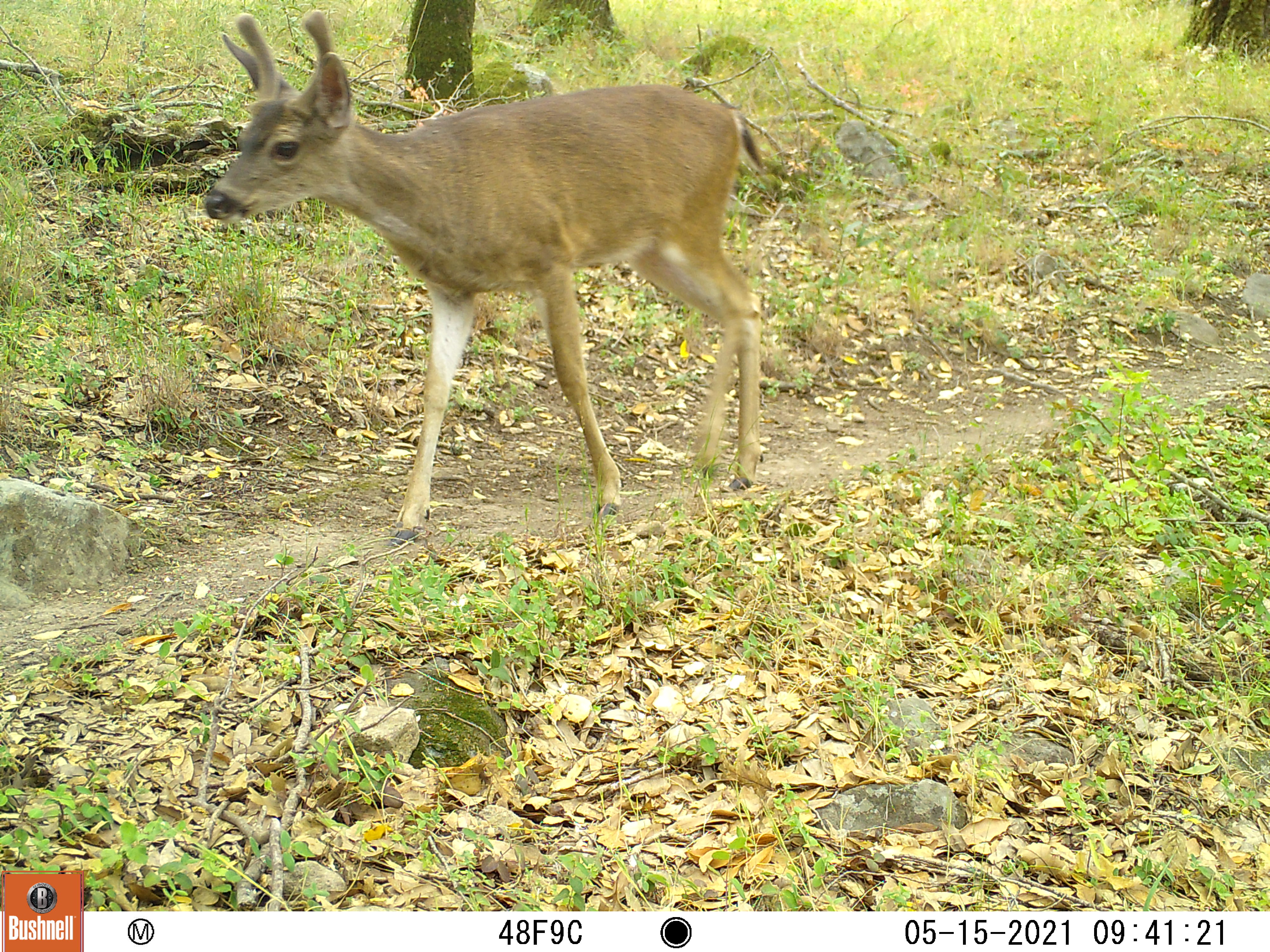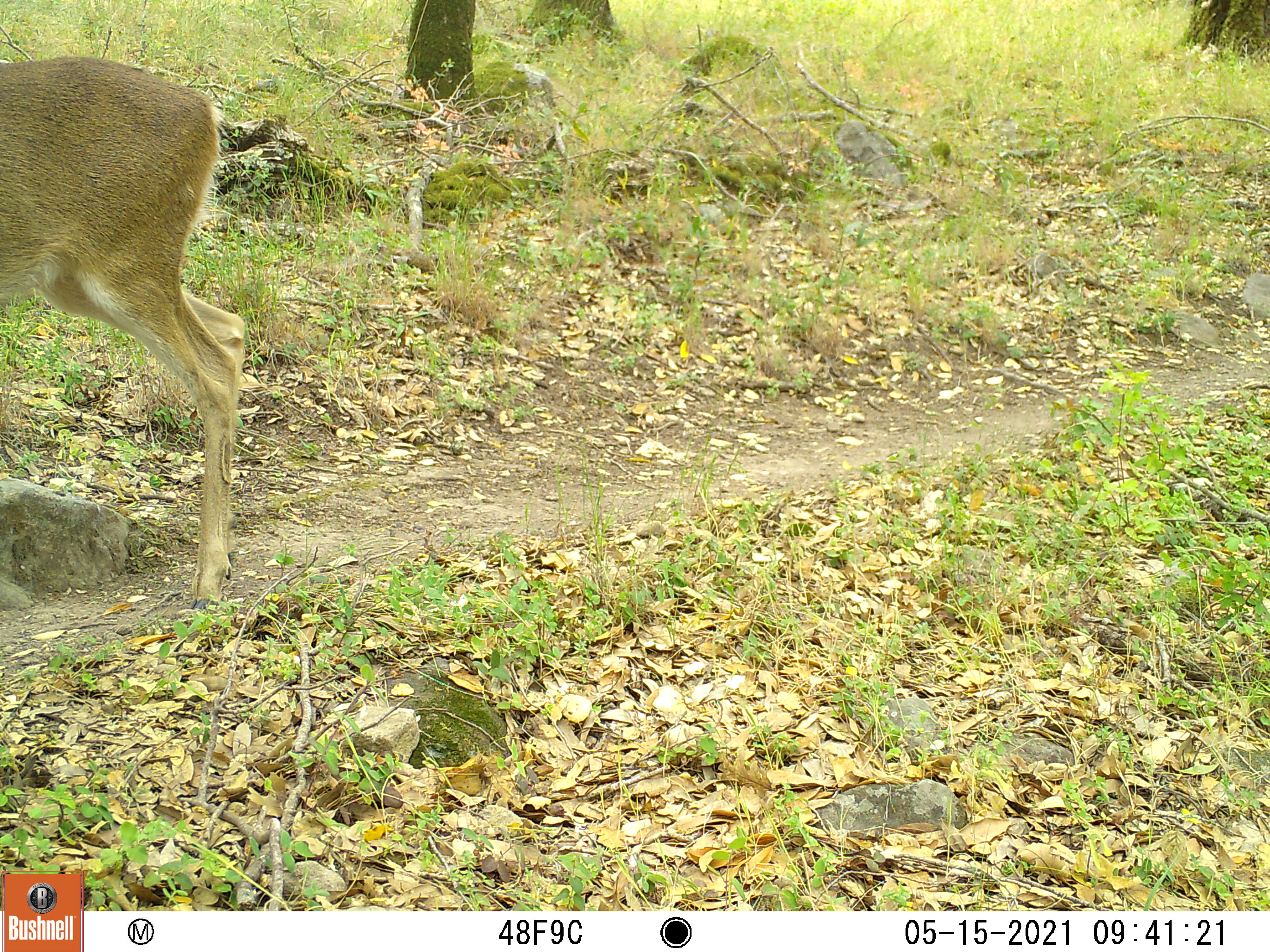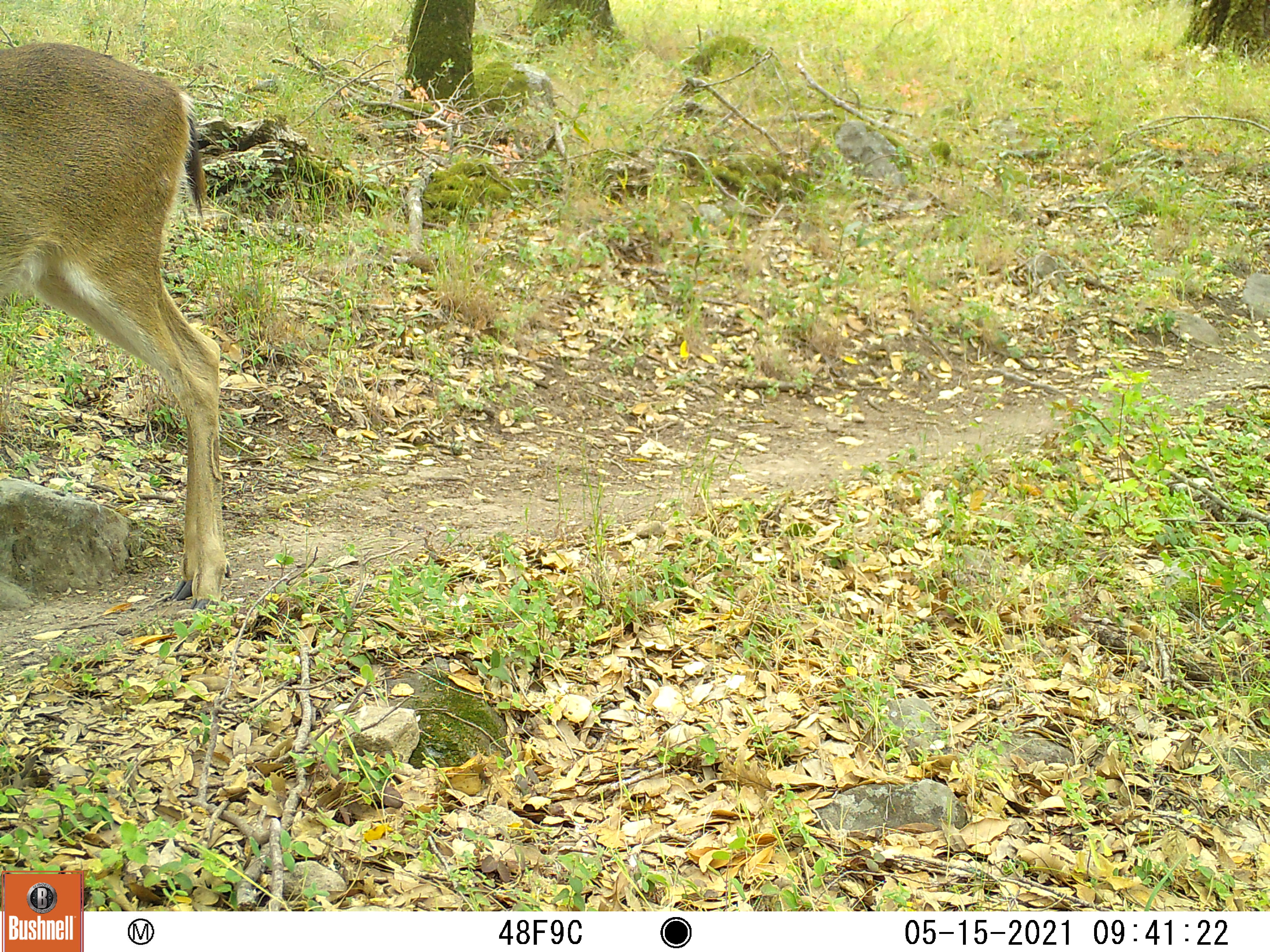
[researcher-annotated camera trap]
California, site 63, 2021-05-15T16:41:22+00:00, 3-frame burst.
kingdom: Animalia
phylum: Chordata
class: Mammalia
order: Artiodactyla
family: Cervidae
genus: Odocoileus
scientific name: Odocoileus hemionus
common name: mule deer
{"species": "mule deer (Odocoileus hemionus)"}